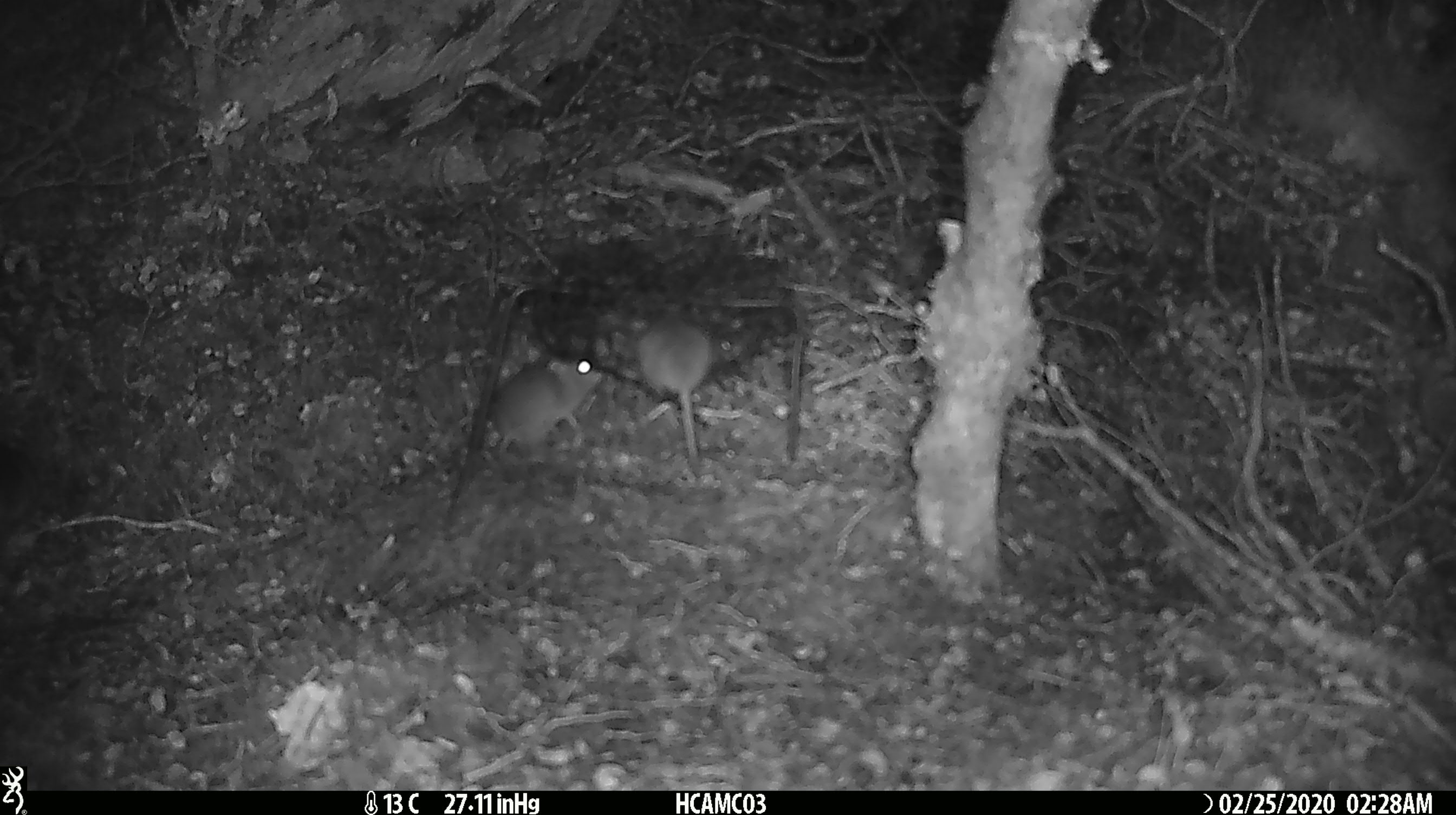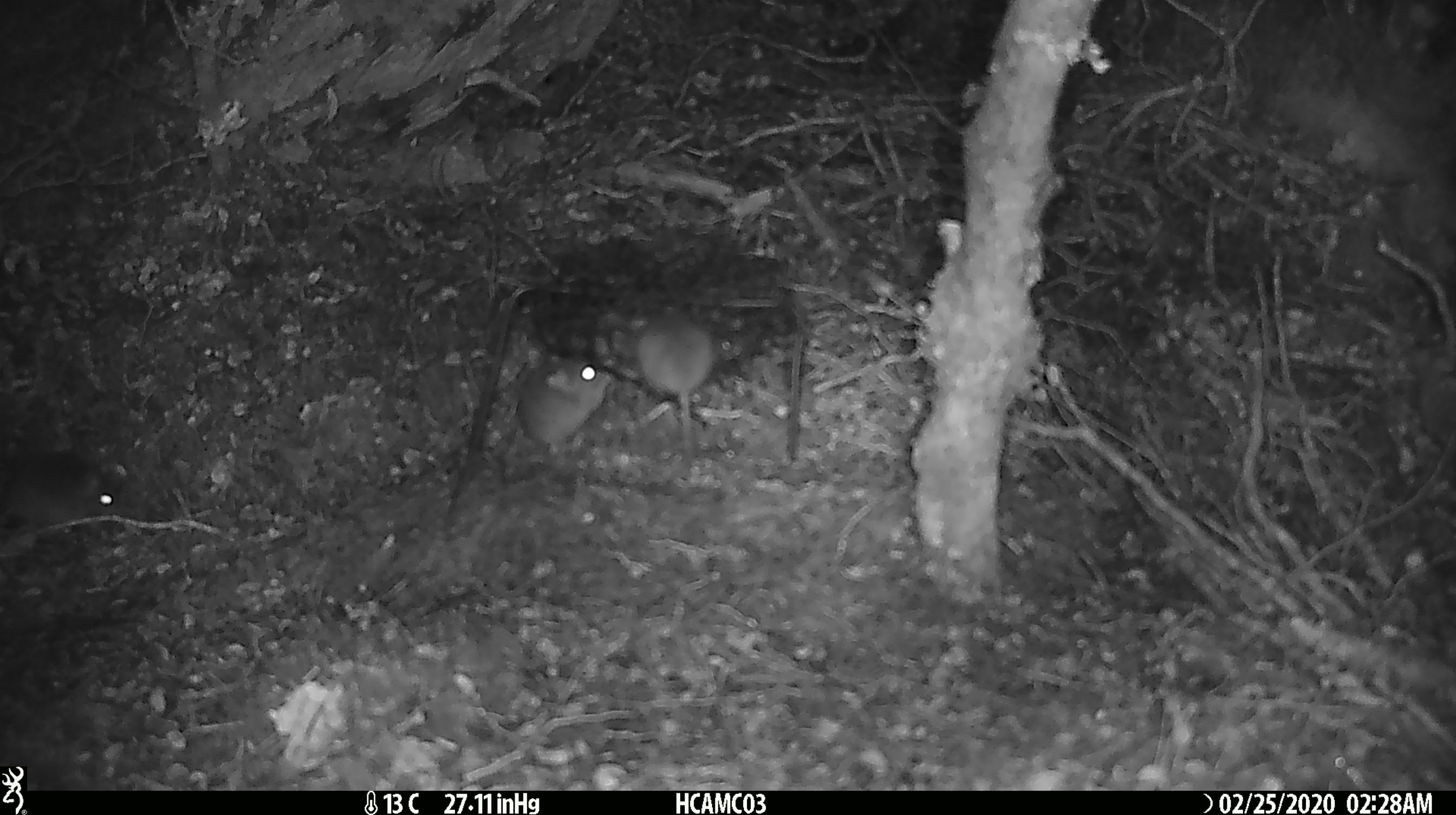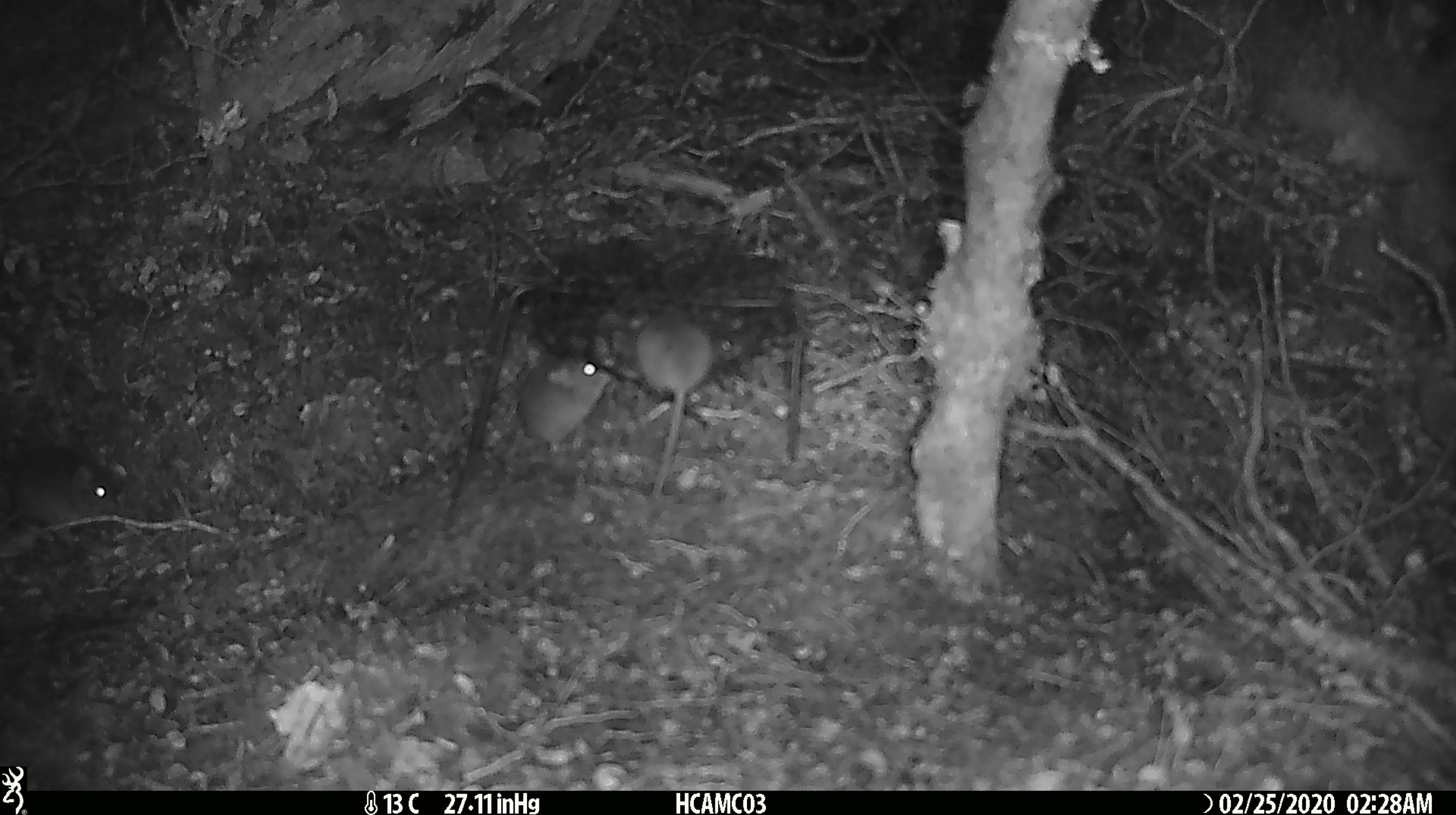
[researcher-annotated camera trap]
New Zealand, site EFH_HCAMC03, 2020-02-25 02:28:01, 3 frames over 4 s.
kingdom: Animalia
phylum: Chordata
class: Mammalia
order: Rodentia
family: Muridae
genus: Mus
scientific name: Mus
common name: mouse